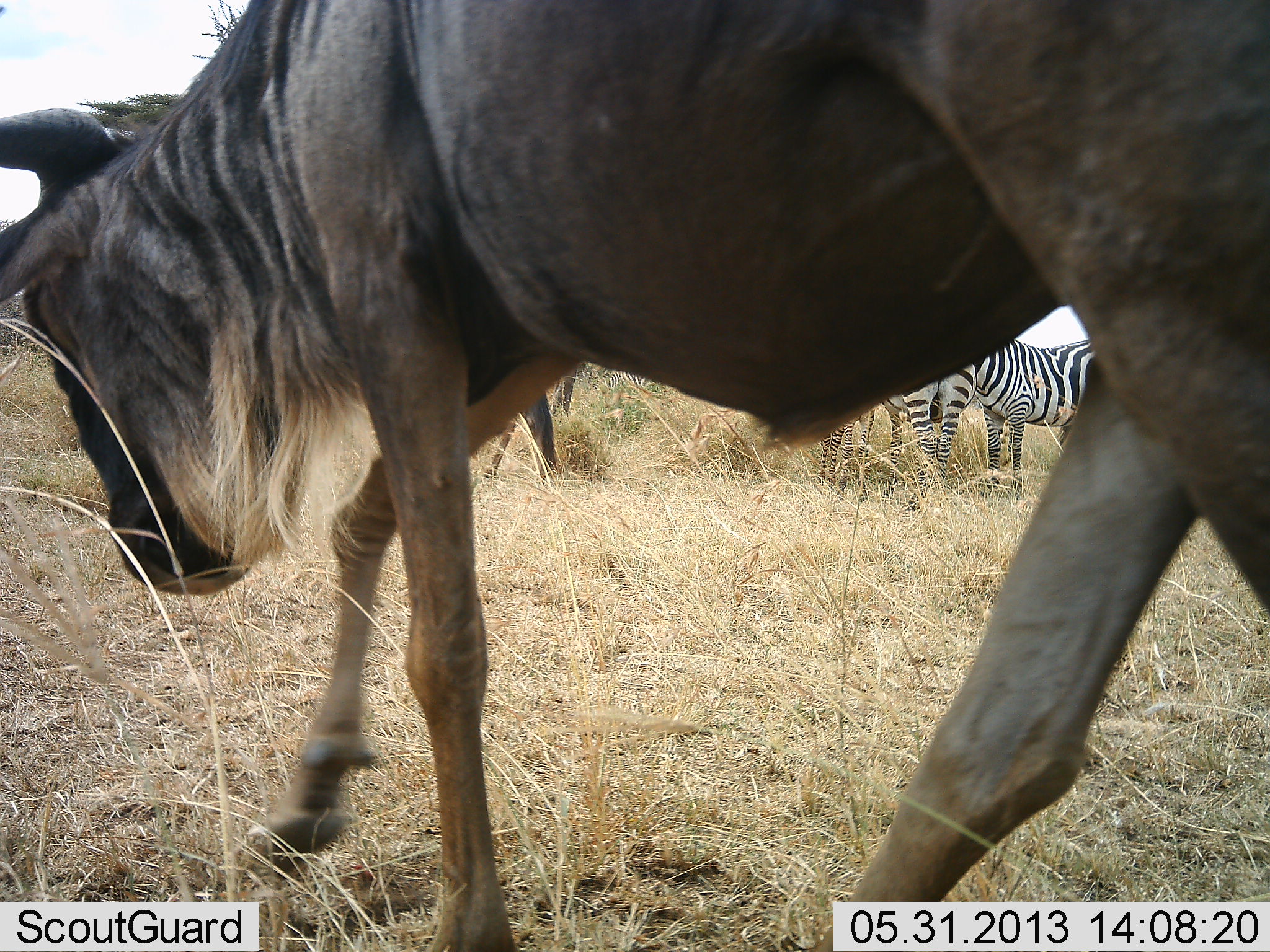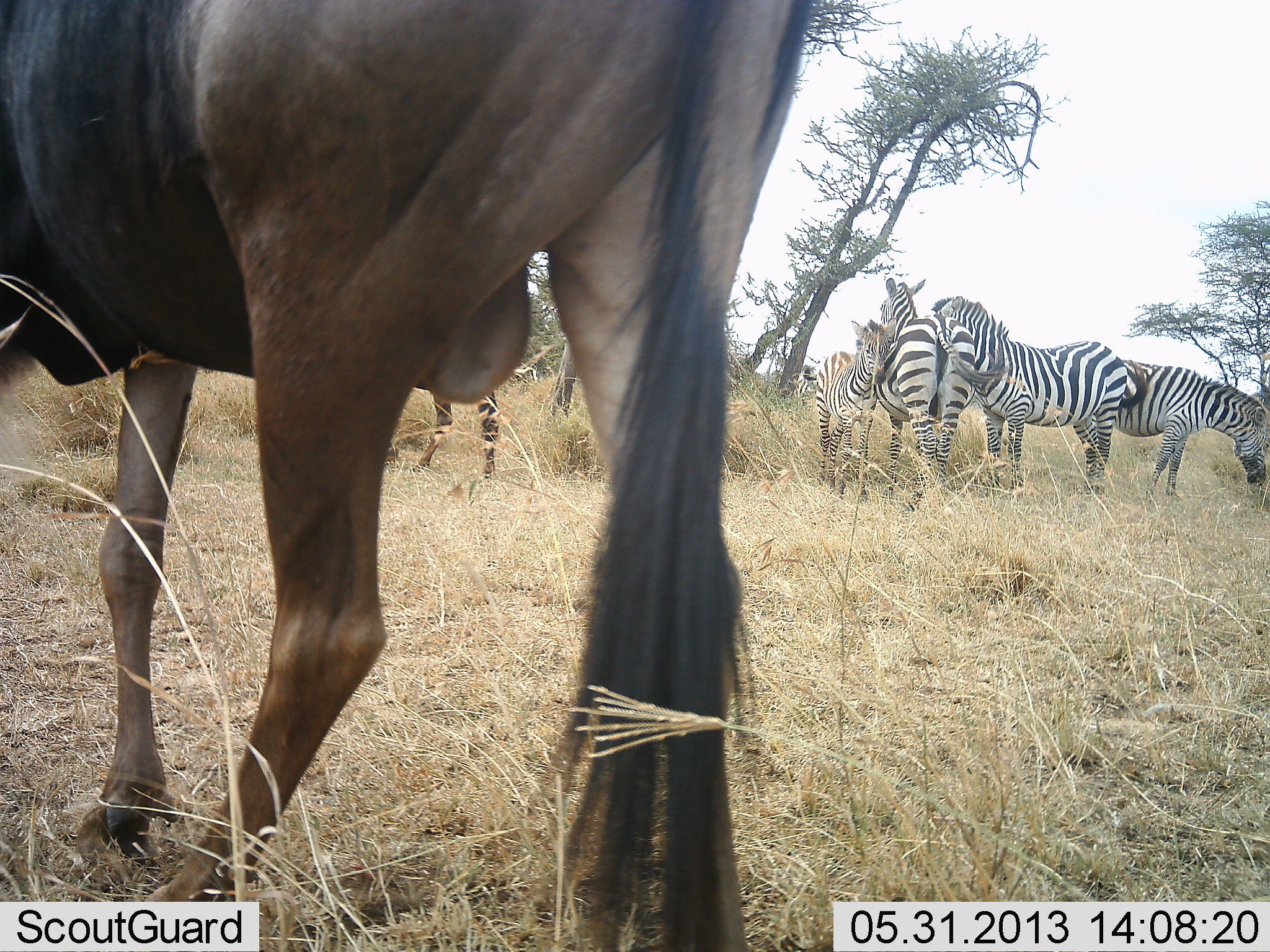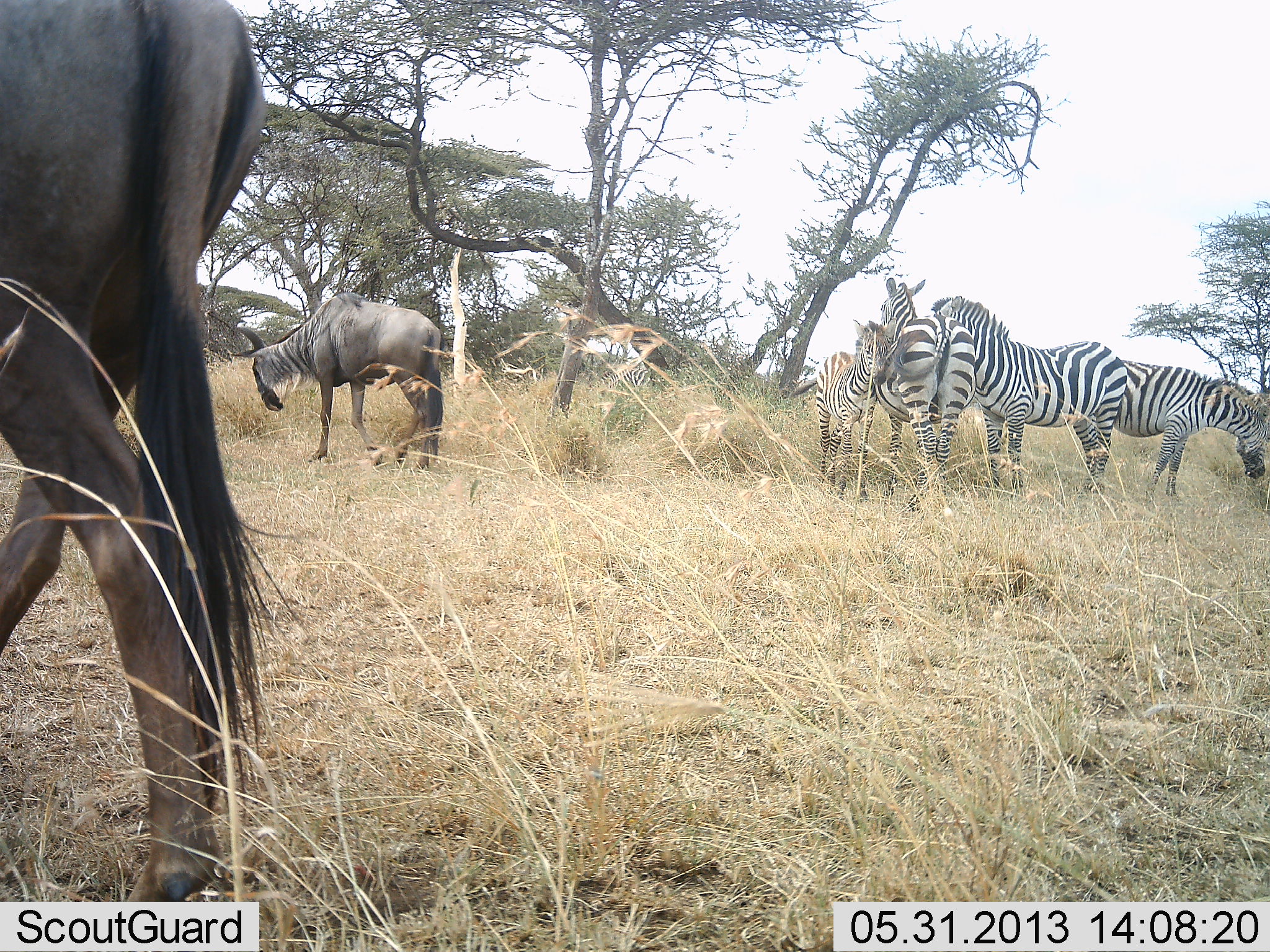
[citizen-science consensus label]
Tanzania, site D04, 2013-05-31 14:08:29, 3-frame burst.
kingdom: Animalia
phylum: Chordata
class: Mammalia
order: Artiodactyla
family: Bovidae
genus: Connochaetes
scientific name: Connochaetes taurinus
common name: blue wildebeest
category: wildebeest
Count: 2.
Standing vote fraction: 10%.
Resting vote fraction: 0%.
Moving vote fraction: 100%.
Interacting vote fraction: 0%.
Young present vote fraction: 0%.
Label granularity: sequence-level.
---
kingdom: Animalia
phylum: Chordata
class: Mammalia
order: Perissodactyla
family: Equidae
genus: Equus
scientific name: Equus quagga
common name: plains zebra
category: zebra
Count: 4.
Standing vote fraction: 82%.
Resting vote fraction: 0%.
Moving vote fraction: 0%.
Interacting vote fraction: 18%.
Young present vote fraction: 45%.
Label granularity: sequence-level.